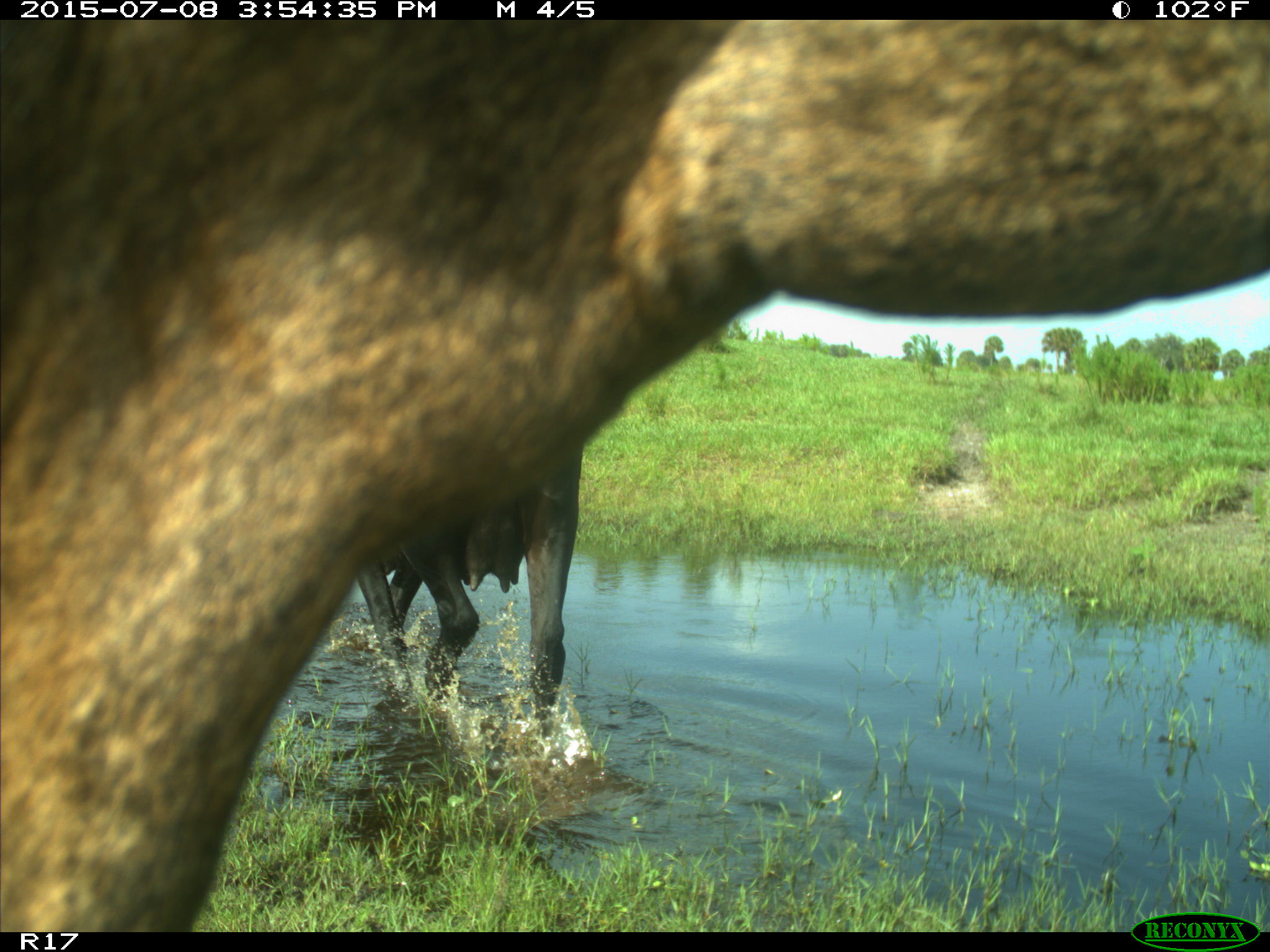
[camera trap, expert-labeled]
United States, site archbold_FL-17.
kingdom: Animalia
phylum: Chordata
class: Mammalia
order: Artiodactyla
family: Bovidae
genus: Bos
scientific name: Bos taurus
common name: domestic cow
Bos taurus (domestic cow).